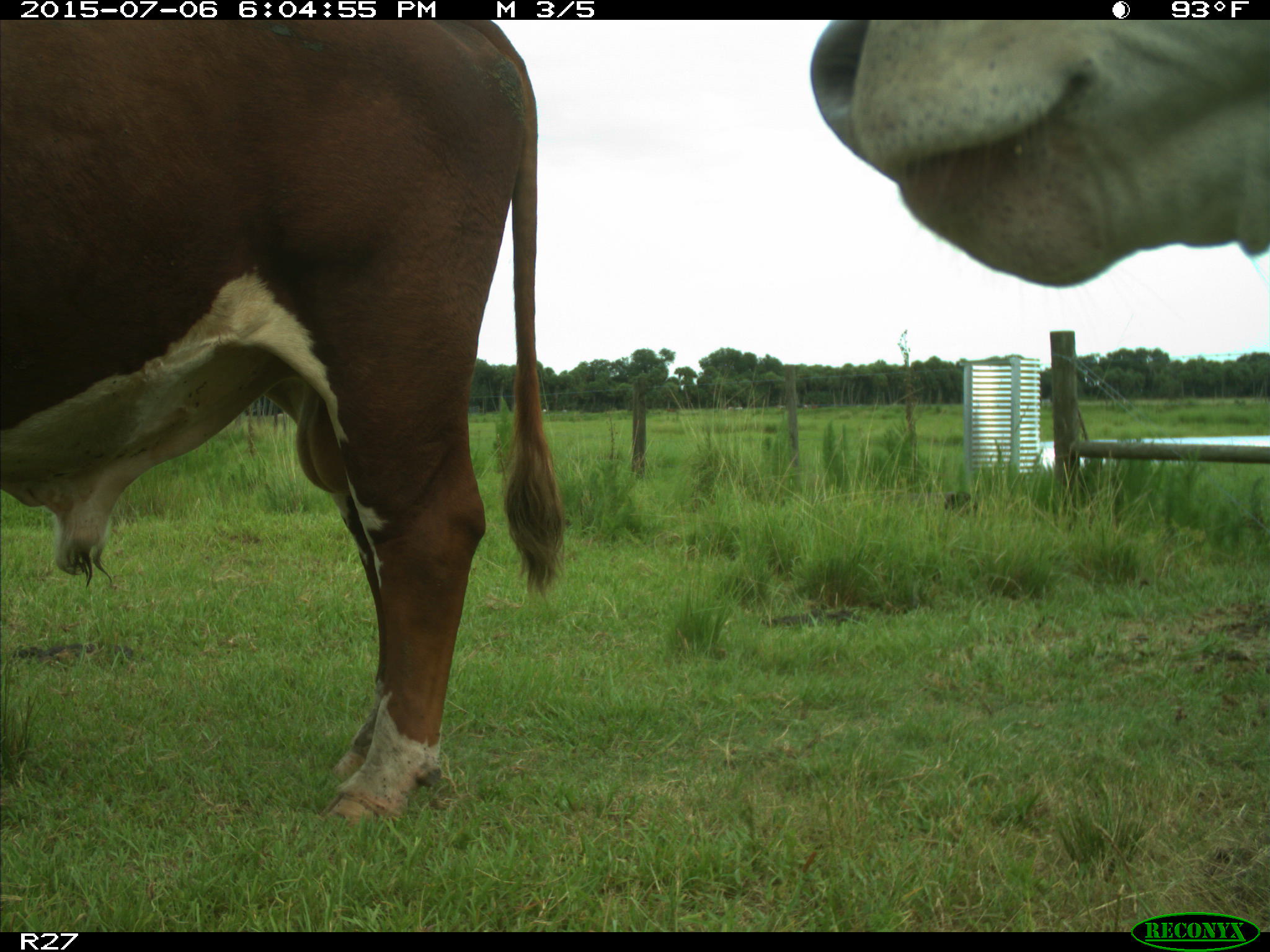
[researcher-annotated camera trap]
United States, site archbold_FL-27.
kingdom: Animalia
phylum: Chordata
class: Mammalia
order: Artiodactyla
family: Bovidae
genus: Bos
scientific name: Bos taurus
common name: domestic cow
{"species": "Bos taurus (domestic cow)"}